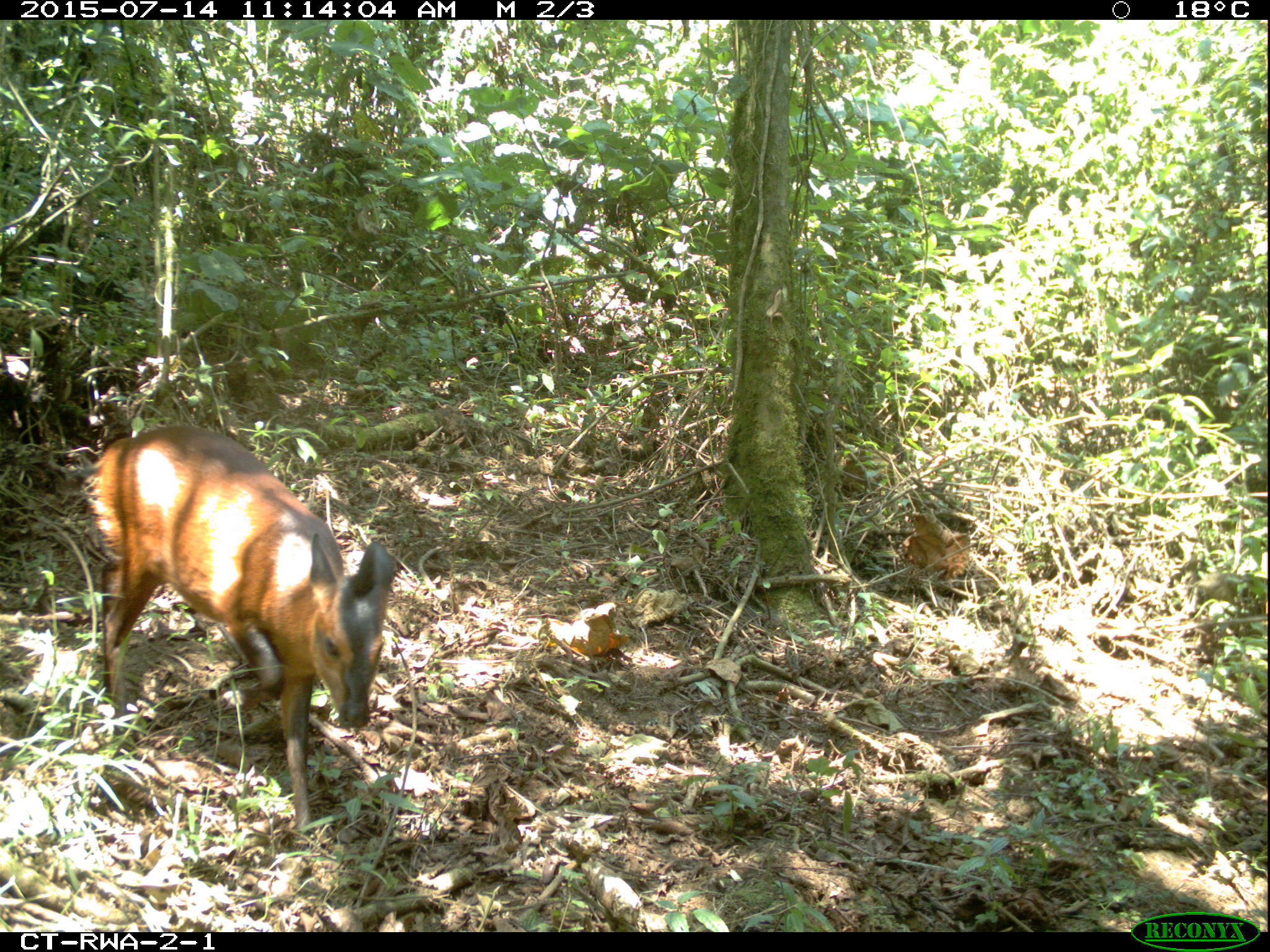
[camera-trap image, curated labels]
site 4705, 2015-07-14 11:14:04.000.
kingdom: Animalia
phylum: Chordata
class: Mammalia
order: Artiodactyla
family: Bovidae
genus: Cephalophus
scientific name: Cephalophus nigrifrons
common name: black-fronted duiker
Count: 1.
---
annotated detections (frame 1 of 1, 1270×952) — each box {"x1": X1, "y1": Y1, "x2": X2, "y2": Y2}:
cephalophus nigrifrons: {"x1": 66, "y1": 417, "x2": 395, "y2": 844}